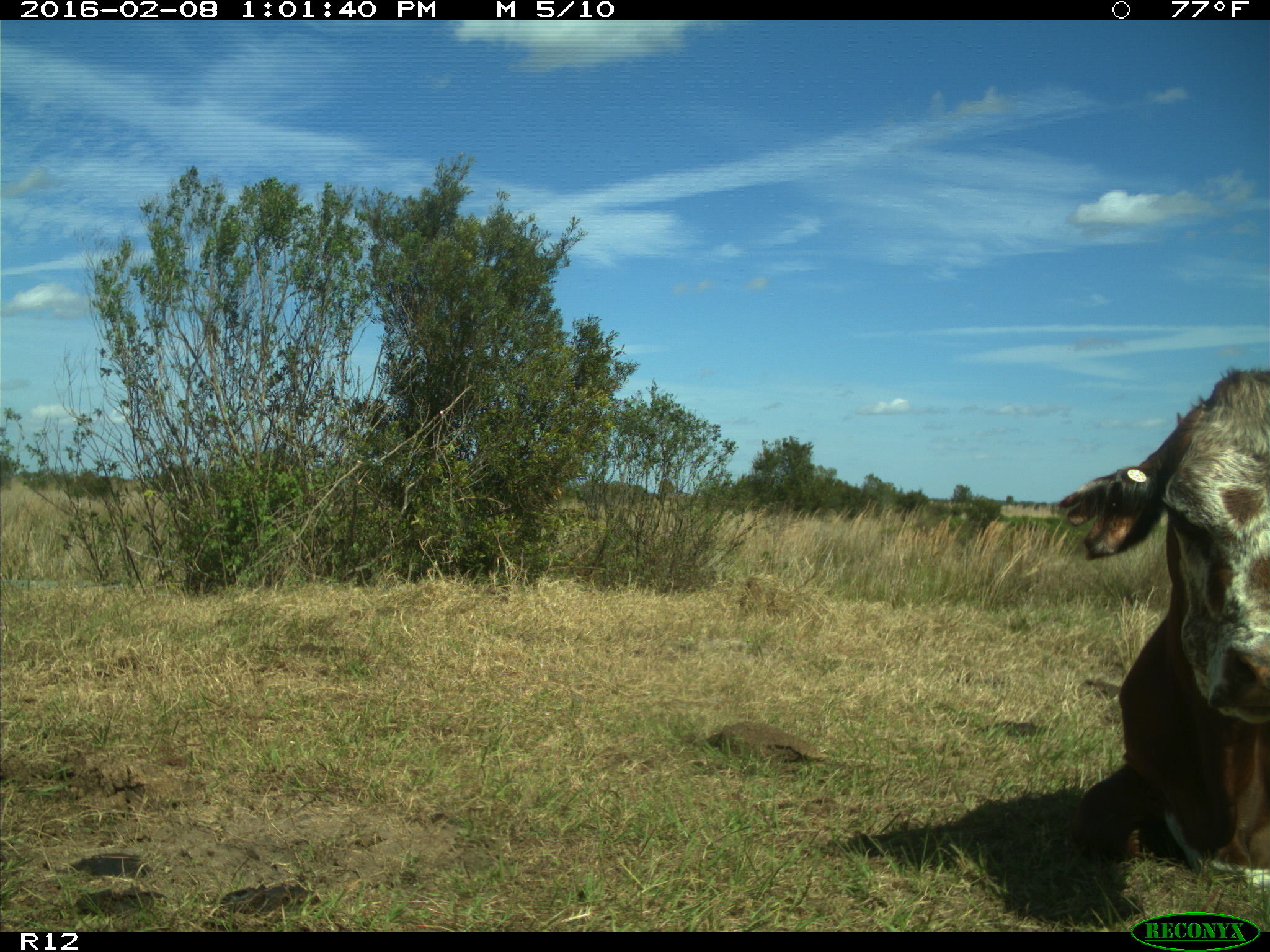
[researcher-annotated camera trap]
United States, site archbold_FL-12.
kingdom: Animalia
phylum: Chordata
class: Mammalia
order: Artiodactyla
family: Bovidae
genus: Bos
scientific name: Bos taurus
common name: domestic cow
Bos taurus (domestic cow).